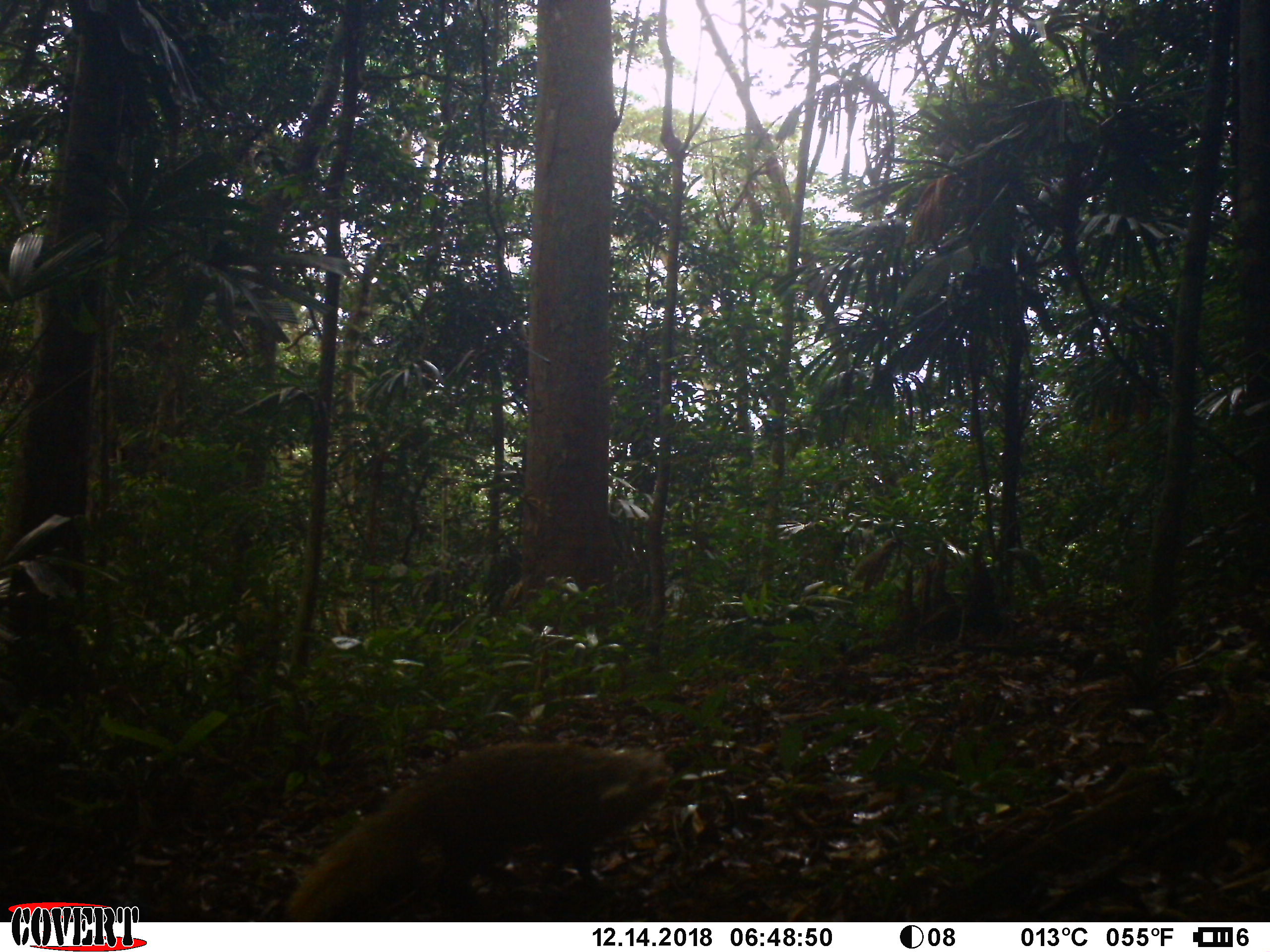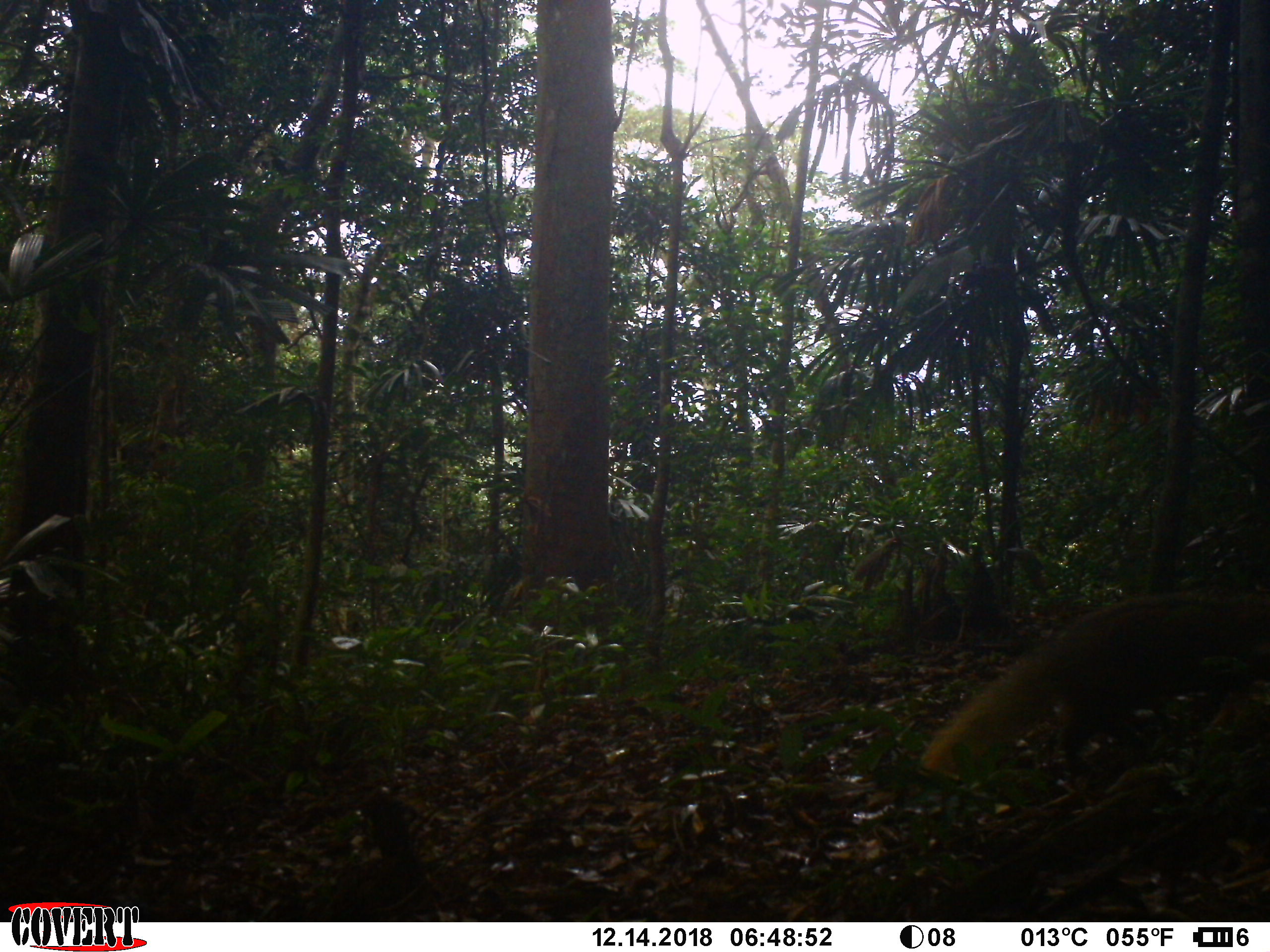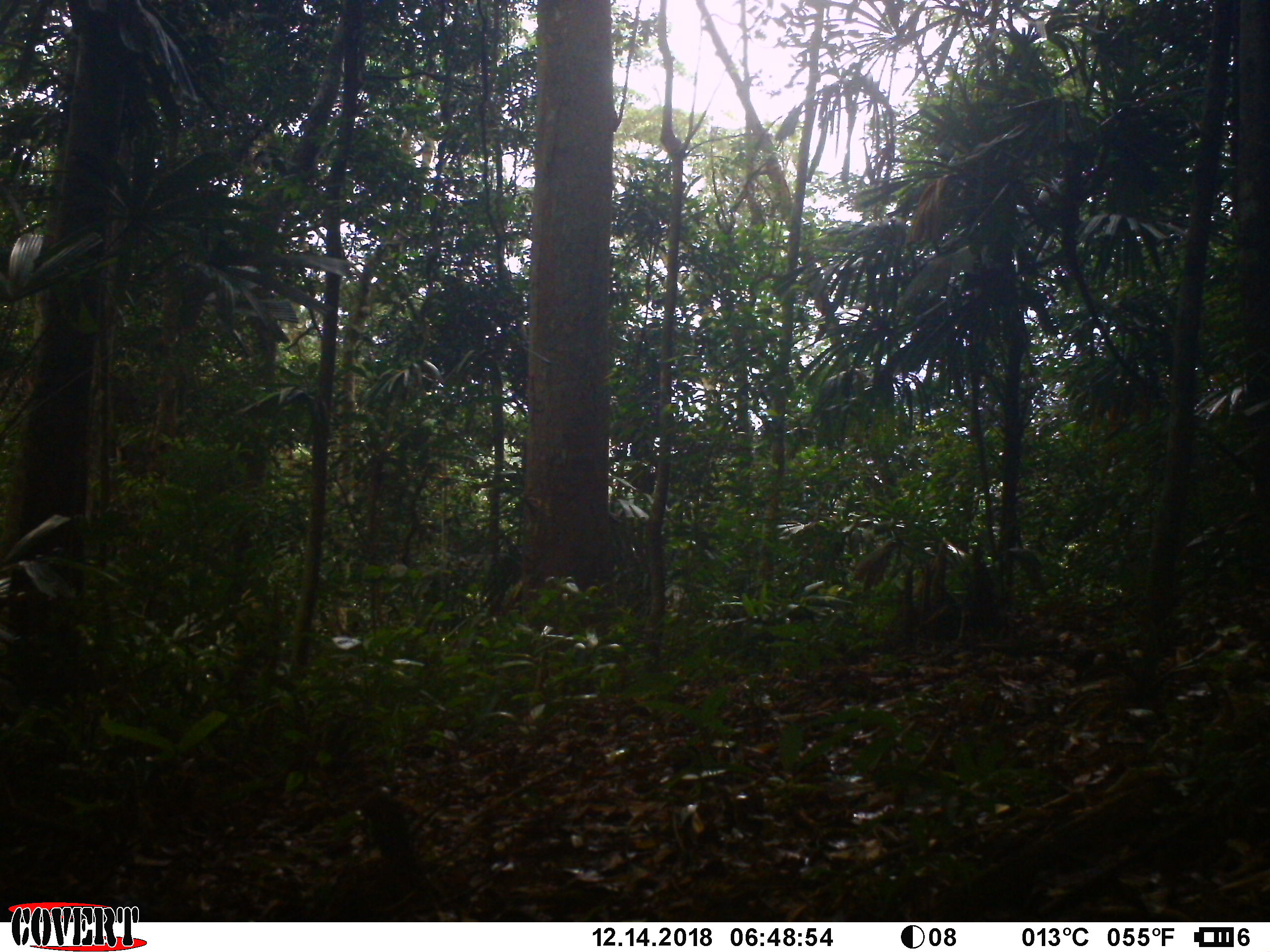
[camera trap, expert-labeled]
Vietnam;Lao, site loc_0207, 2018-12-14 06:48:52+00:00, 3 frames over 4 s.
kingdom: Animalia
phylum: Chordata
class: Mammalia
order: Carnivora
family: Herpestidae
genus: Urva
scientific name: Urva urva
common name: crab-eating mongoose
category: crab eating mongoose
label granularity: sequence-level